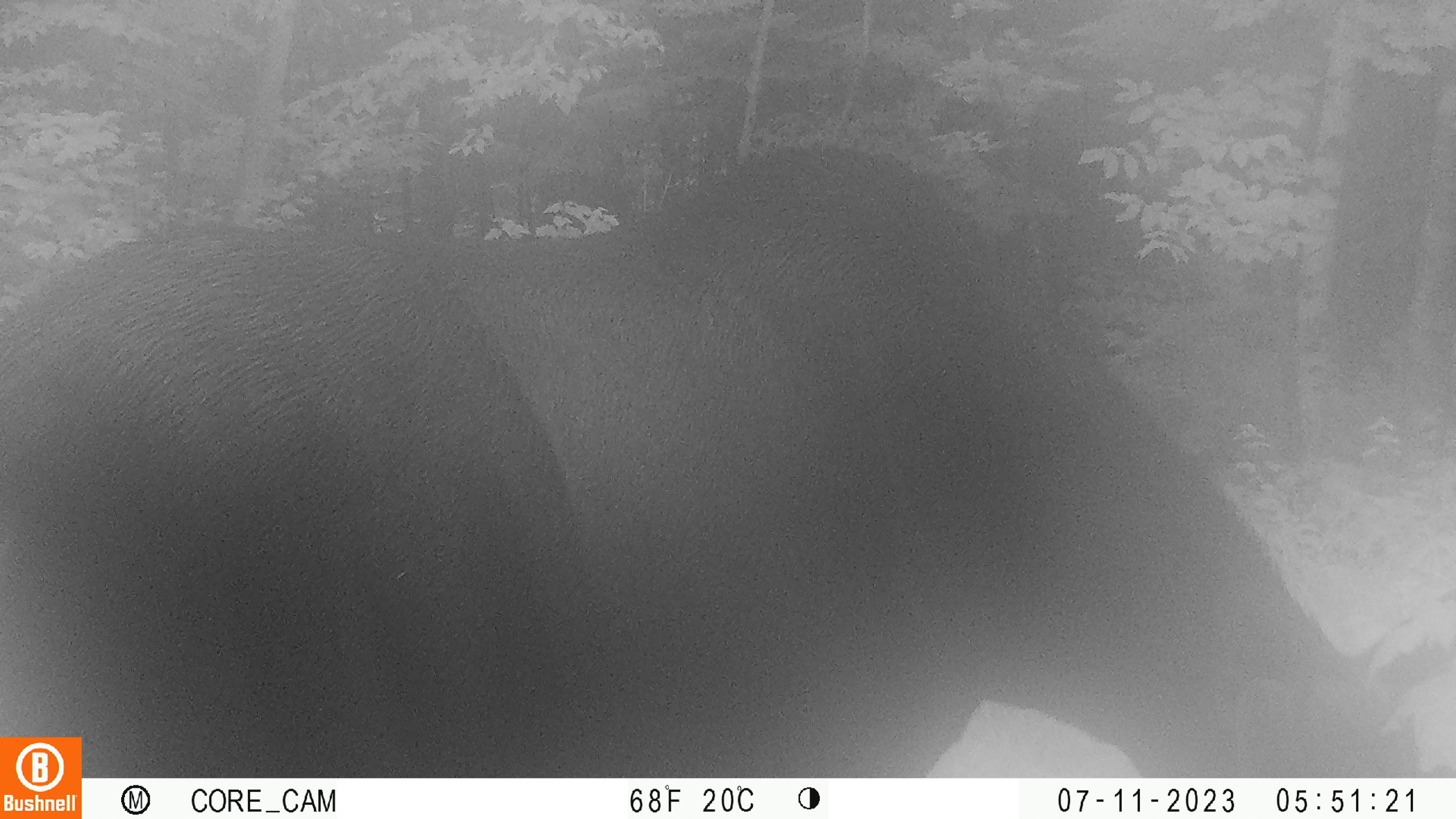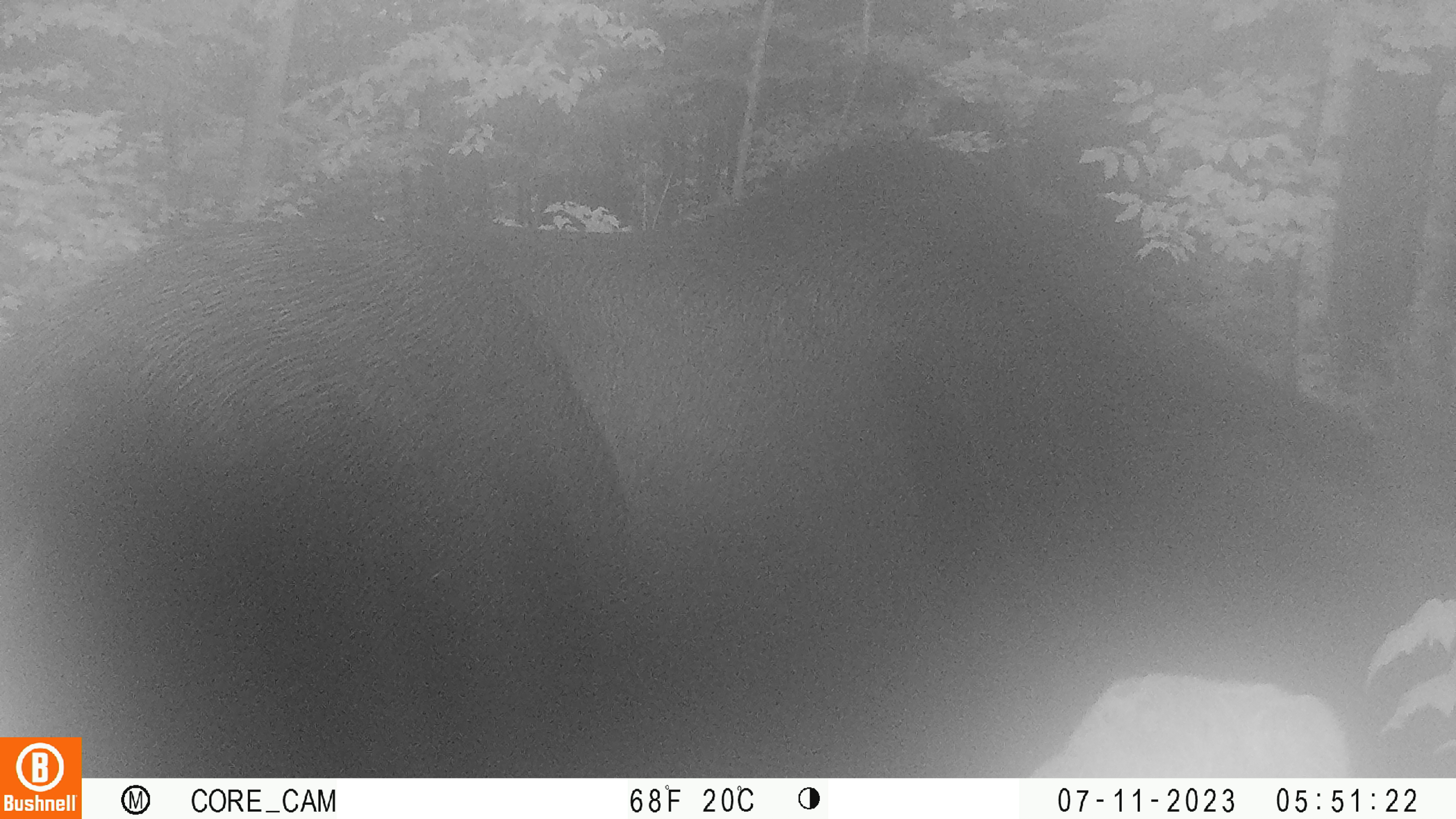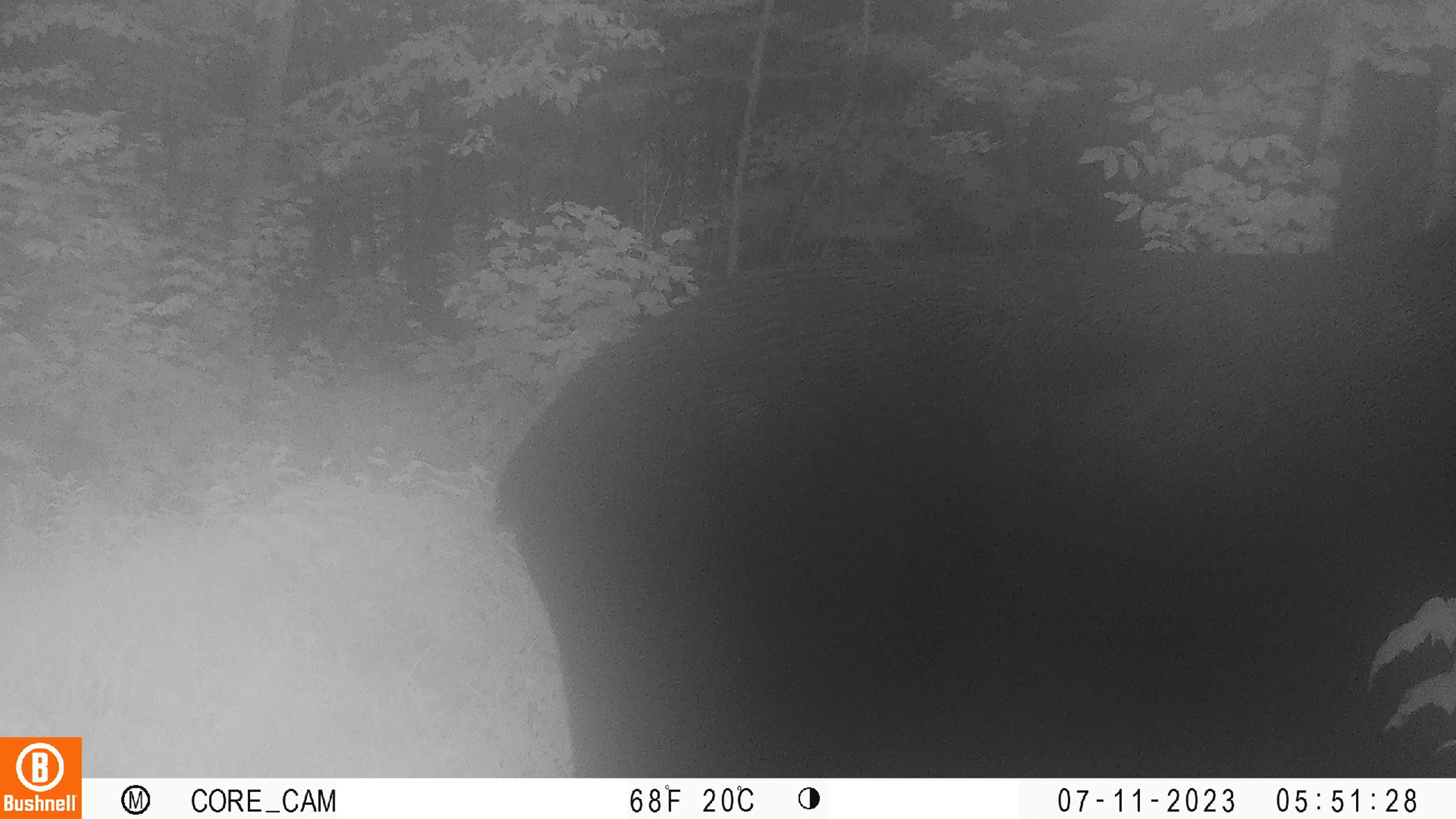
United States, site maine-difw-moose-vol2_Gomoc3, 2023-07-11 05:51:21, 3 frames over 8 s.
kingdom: Animalia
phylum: Chordata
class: Mammalia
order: Artiodactyla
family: Cervidae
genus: Alces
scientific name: Alces alces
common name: moose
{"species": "moose (Alces alces)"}